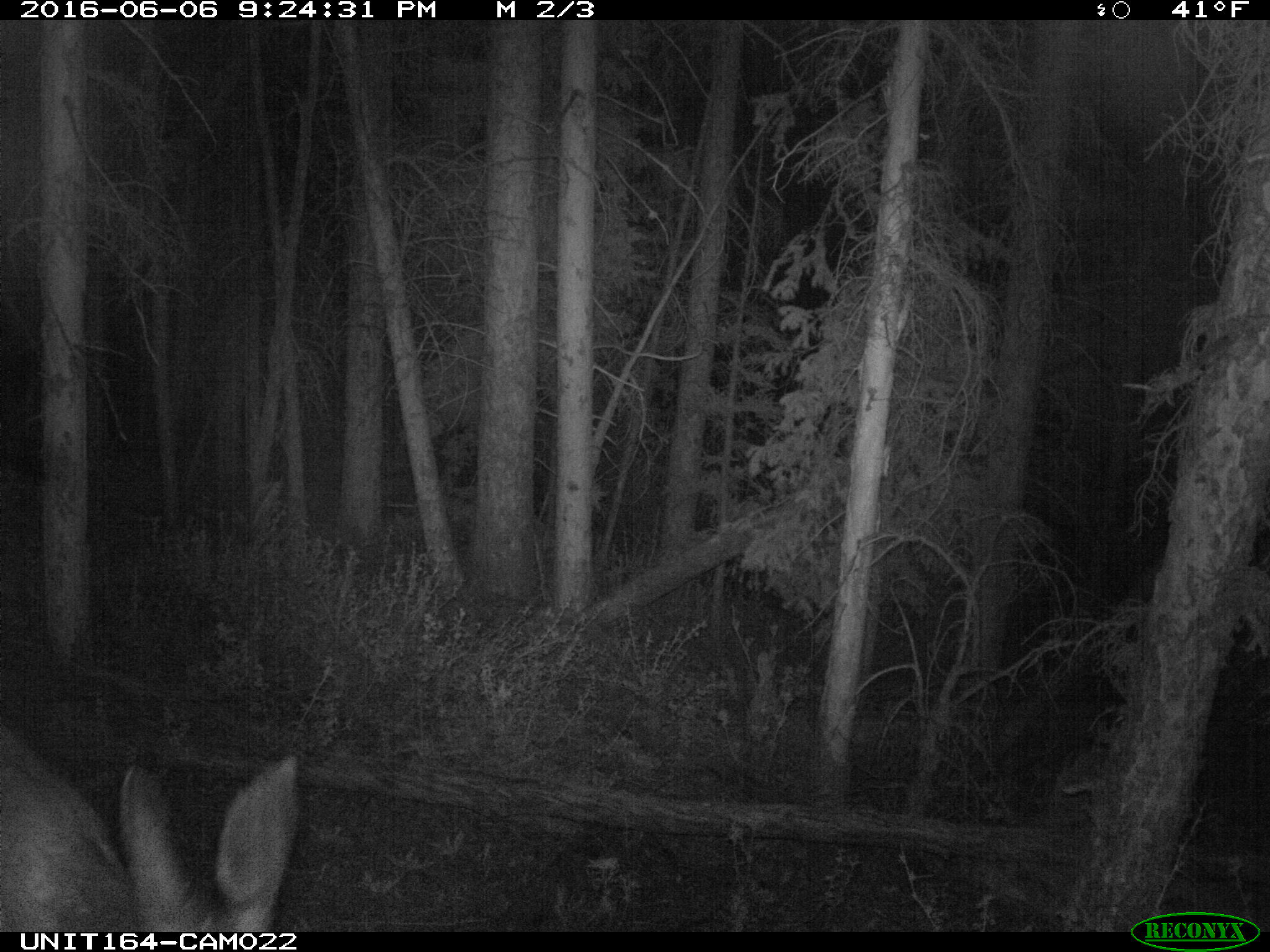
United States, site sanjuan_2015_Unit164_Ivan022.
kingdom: Animalia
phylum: Chordata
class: Mammalia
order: Artiodactyla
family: Cervidae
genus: Odocoileus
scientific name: Odocoileus hemionus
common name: mule deer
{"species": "Odocoileus hemionus (mule deer)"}